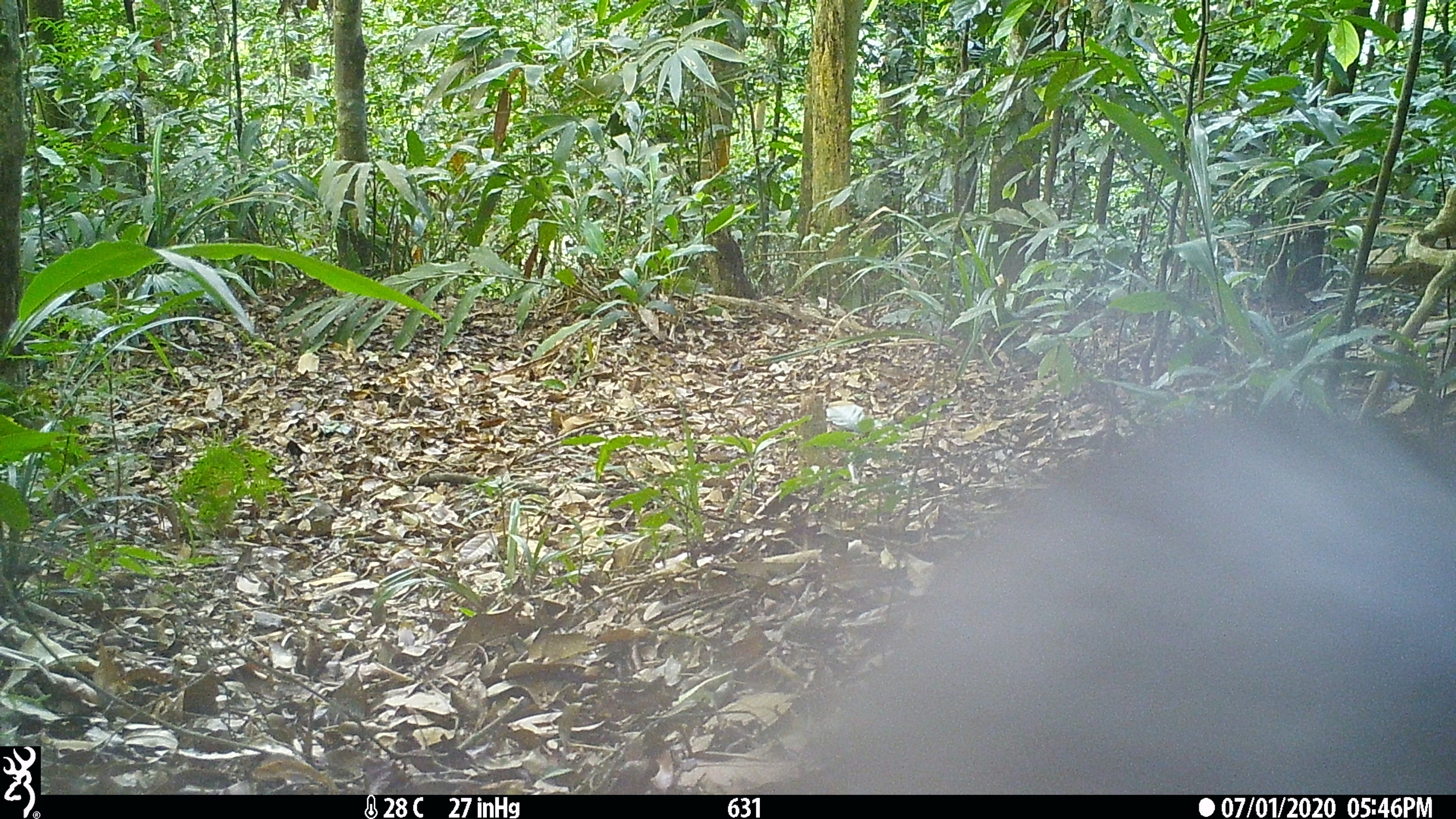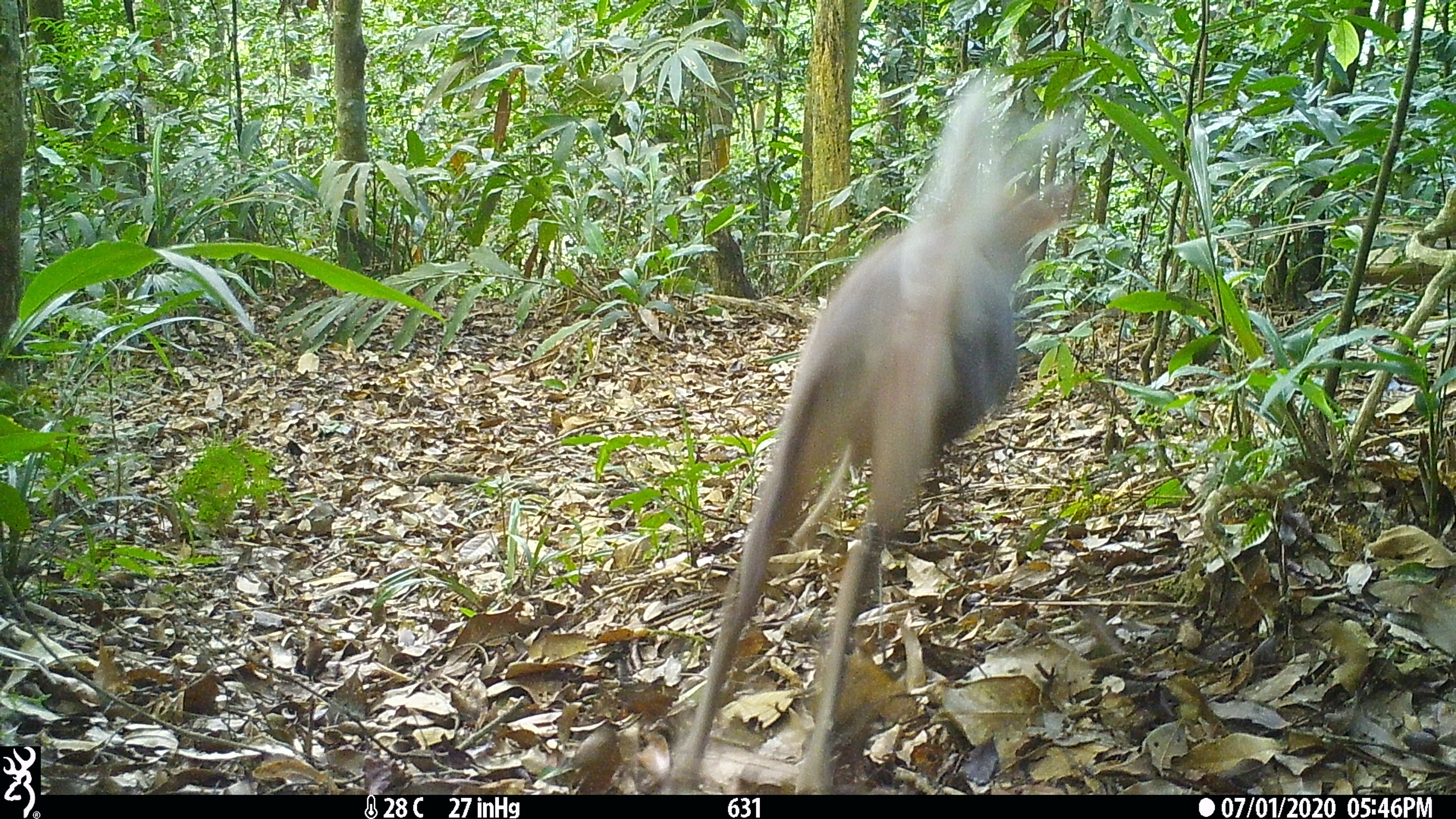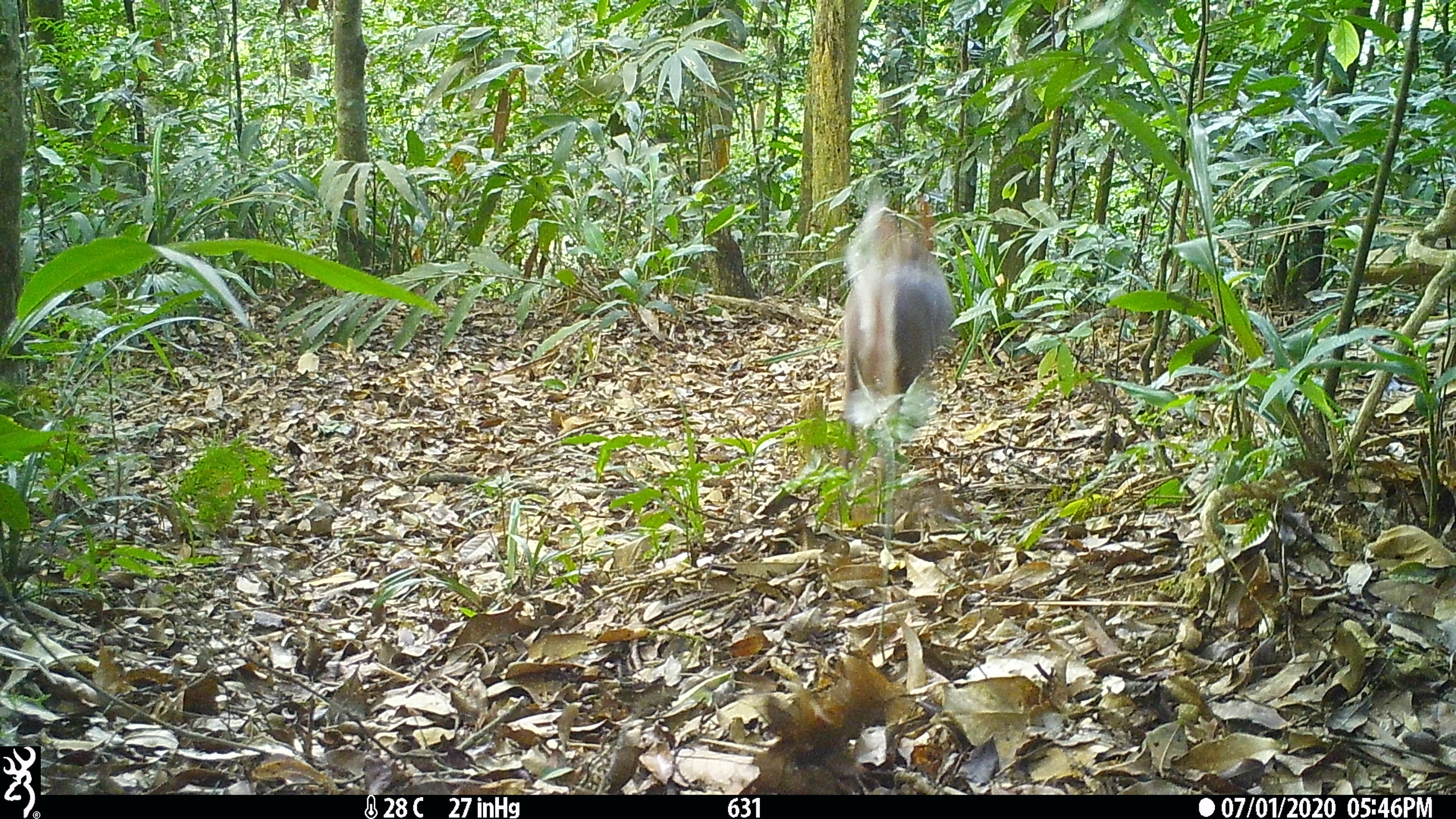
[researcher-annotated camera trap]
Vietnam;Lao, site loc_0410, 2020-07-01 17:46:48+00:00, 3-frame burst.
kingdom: Animalia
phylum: Chordata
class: Mammalia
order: Artiodactyla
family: Cervidae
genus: Muntiacus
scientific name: Muntiacus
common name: muntjacs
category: unidentified muntjac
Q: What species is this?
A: Unidentified muntjac (muntjacs) (Muntiacus).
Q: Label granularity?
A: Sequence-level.